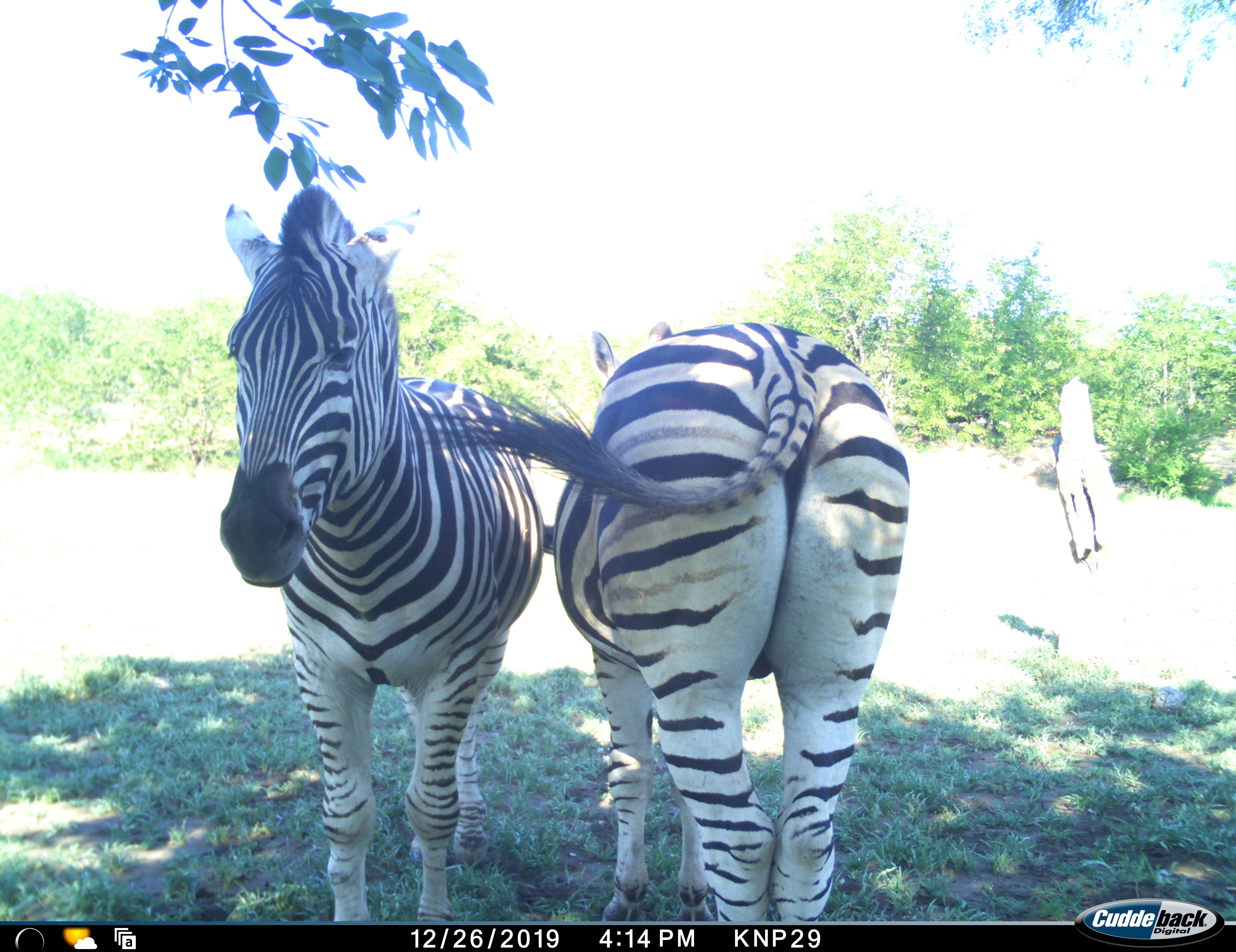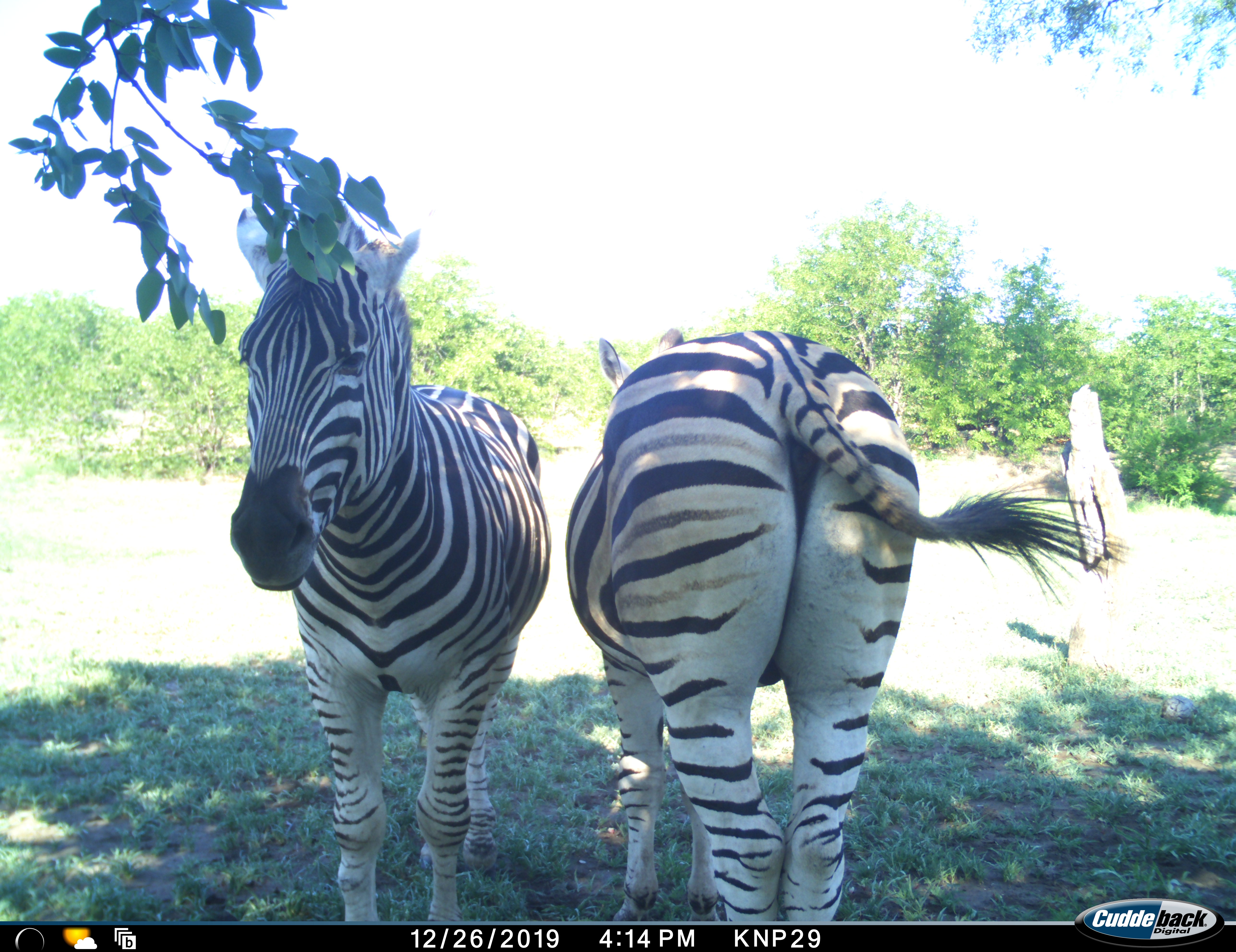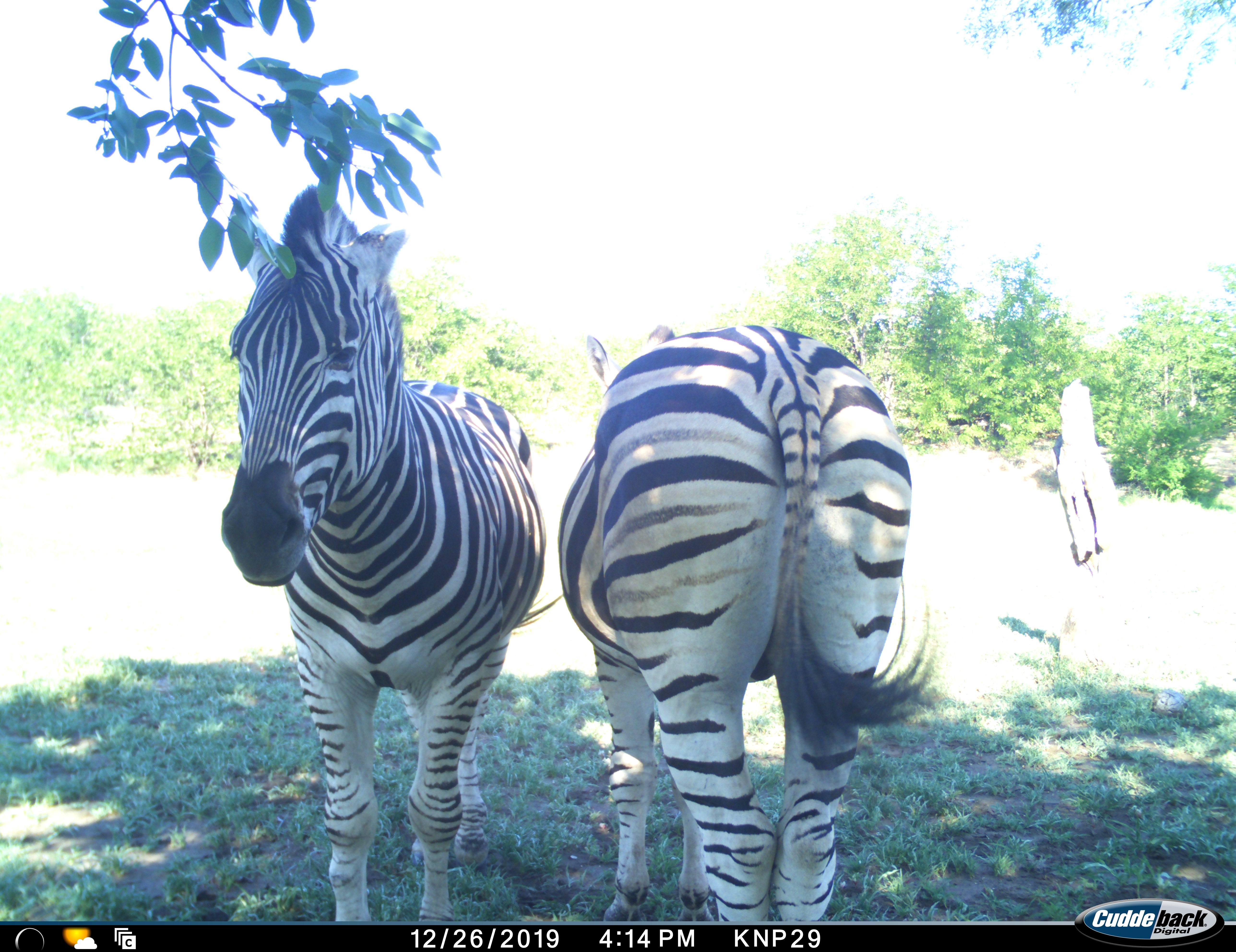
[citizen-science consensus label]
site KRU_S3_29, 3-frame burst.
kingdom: Animalia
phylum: Chordata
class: Mammalia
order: Perissodactyla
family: Equidae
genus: Equus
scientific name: Equus quagga burchellii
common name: burchell's zebra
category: zebraburchells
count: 2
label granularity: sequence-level